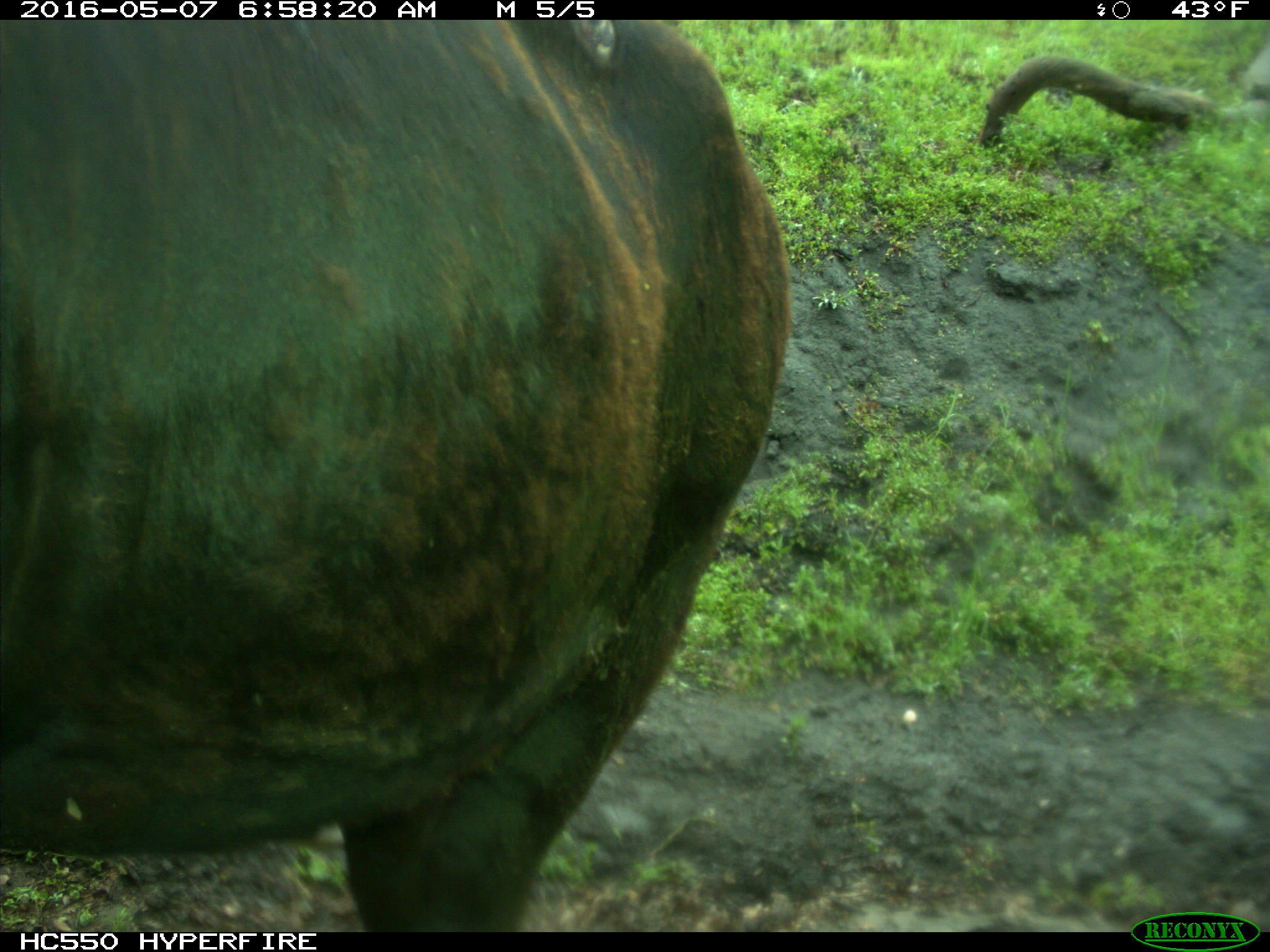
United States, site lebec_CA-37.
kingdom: Animalia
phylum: Chordata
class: Mammalia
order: Artiodactyla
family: Bovidae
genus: Bos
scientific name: Bos taurus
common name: domestic cow